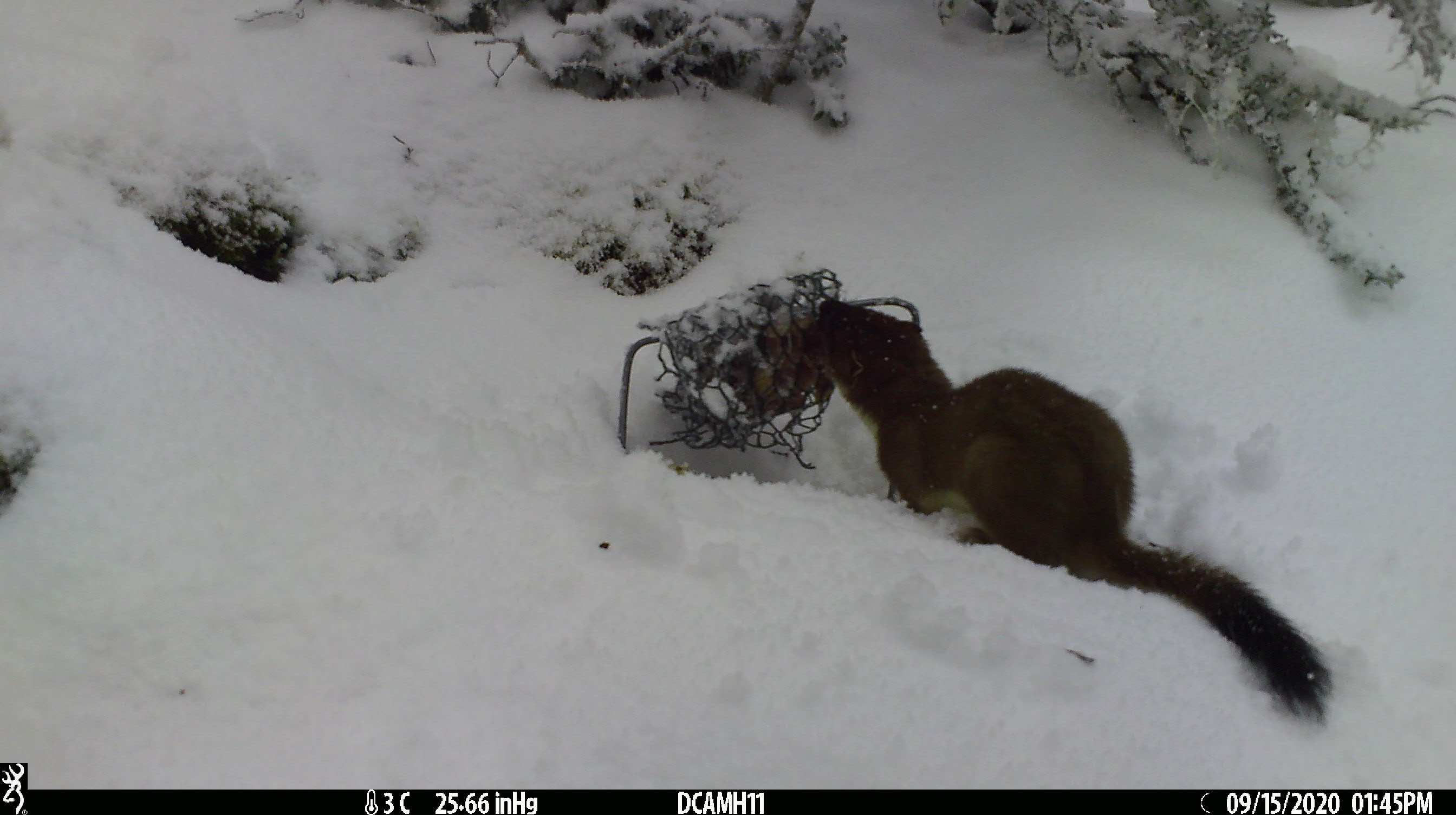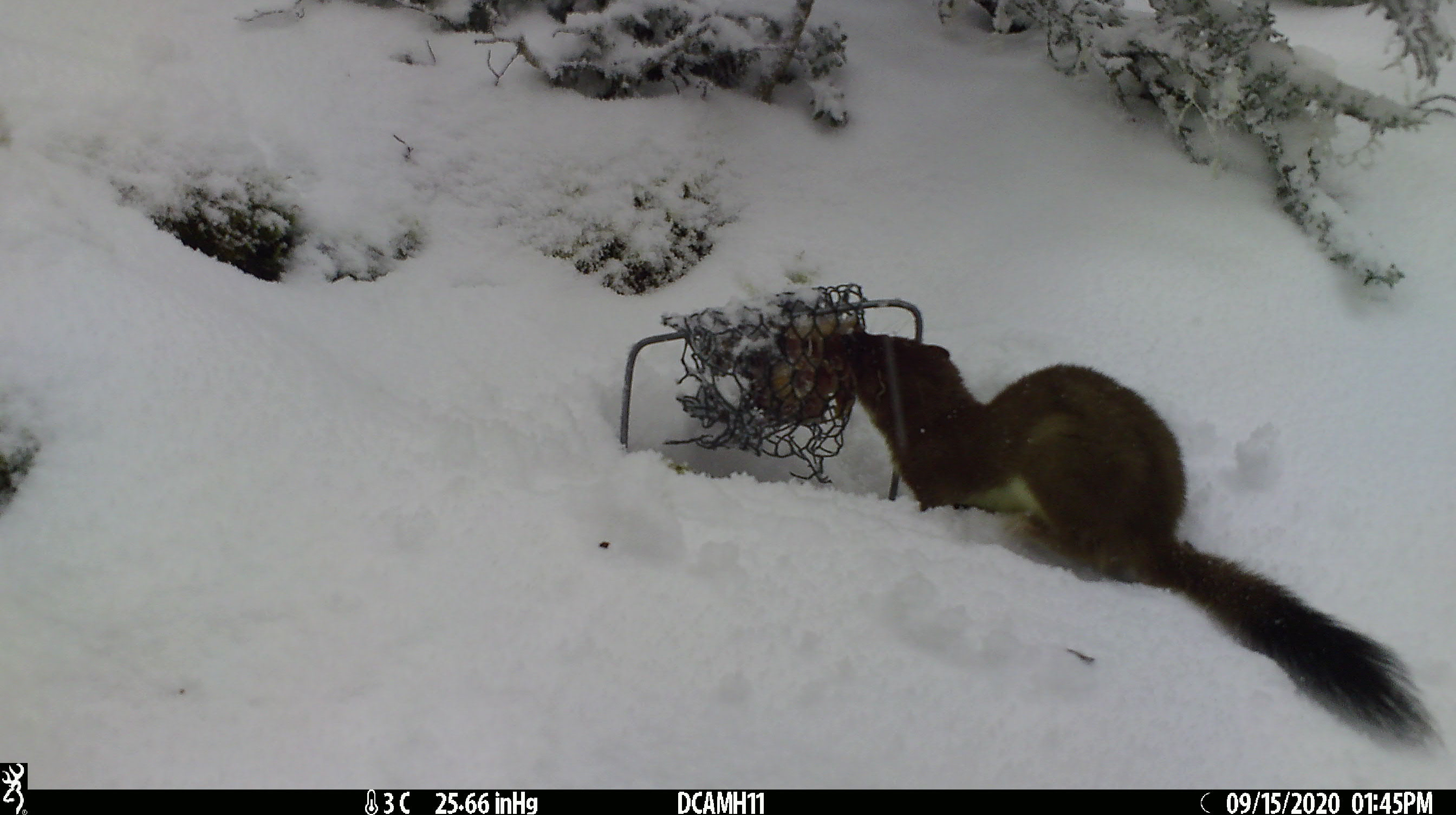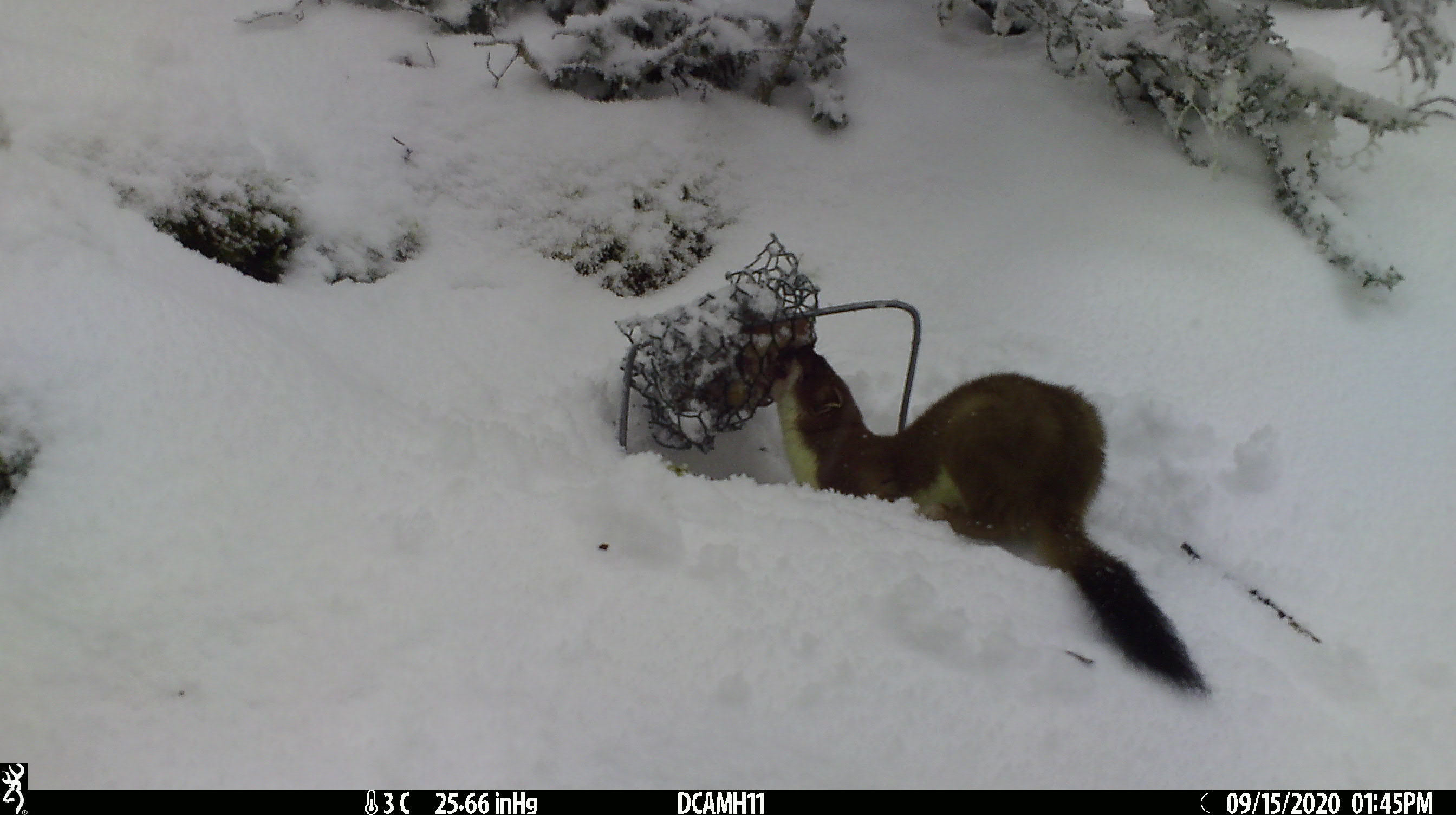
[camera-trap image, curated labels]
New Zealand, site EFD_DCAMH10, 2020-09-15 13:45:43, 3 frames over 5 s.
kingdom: Animalia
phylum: Chordata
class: Mammalia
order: Carnivora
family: Mustelidae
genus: Mustela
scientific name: Mustela erminea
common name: stoat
Stoat (Mustela erminea).